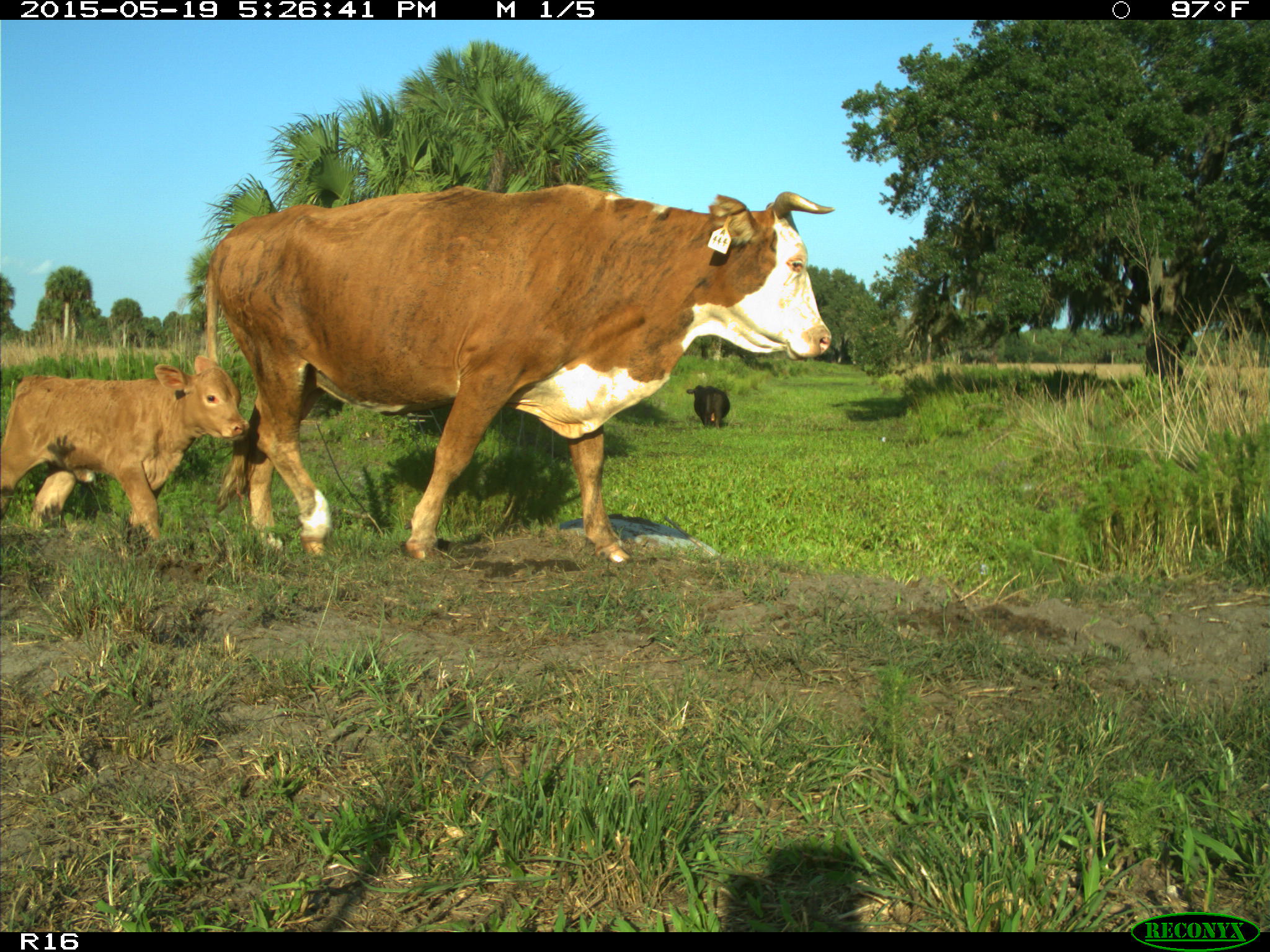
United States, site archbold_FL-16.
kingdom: Animalia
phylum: Chordata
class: Mammalia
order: Artiodactyla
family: Bovidae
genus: Bos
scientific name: Bos taurus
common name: domestic cow